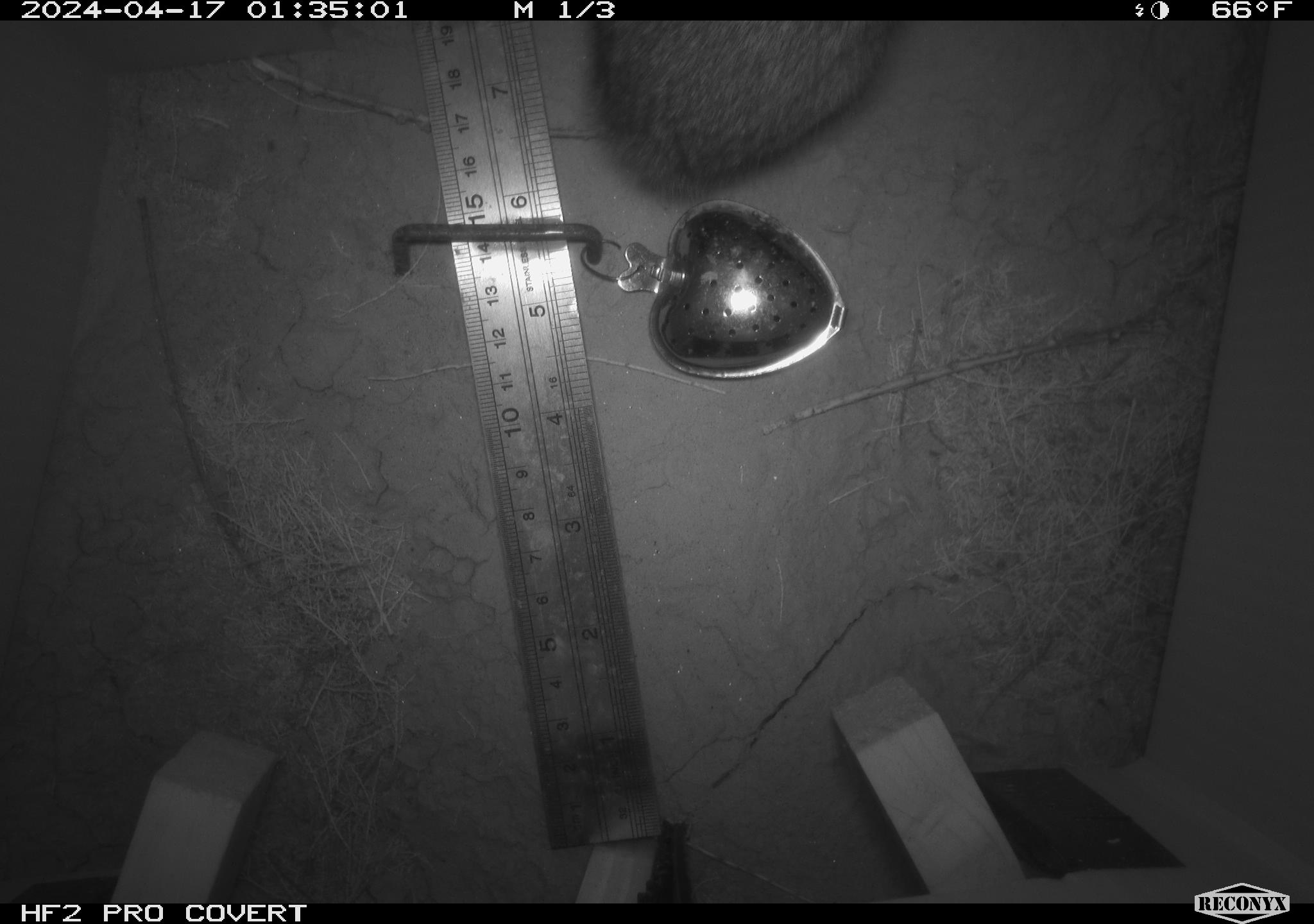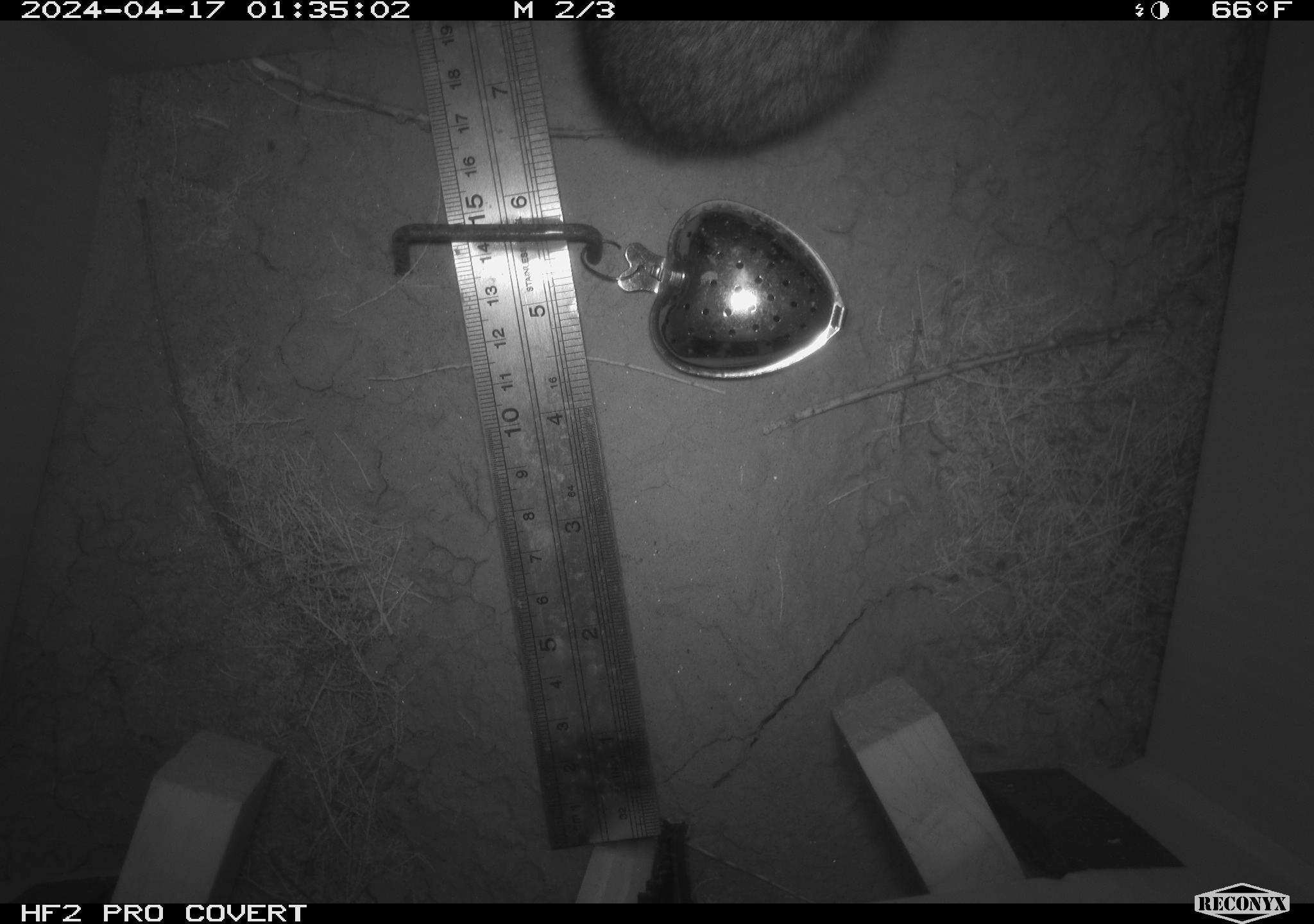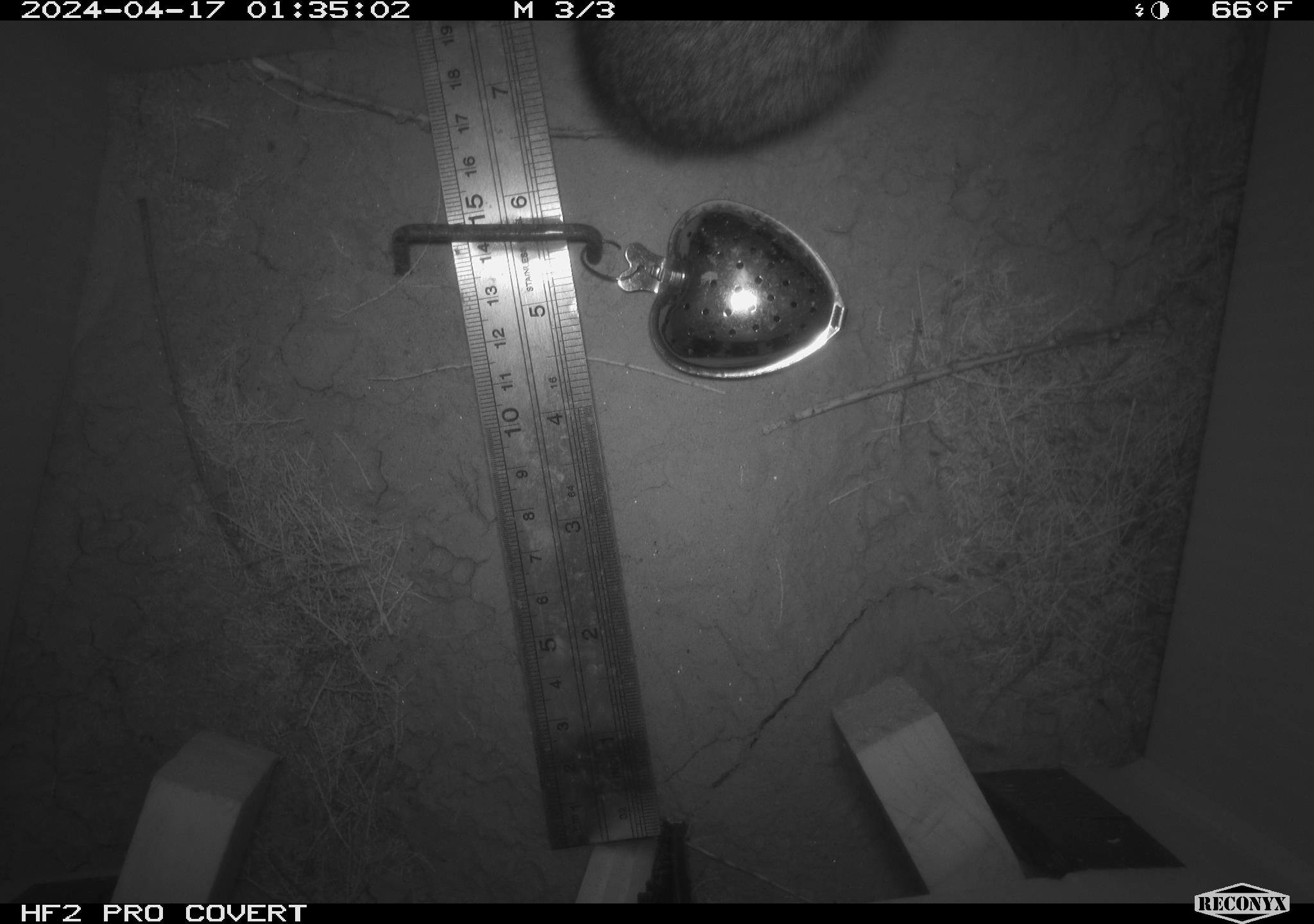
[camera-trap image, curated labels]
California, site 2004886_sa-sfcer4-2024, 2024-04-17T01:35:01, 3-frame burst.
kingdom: Animalia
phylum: Chordata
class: Mammalia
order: Lagomorpha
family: Leporidae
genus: Sylvilagus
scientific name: Sylvilagus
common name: cottontail rabbits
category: sylvilagus species